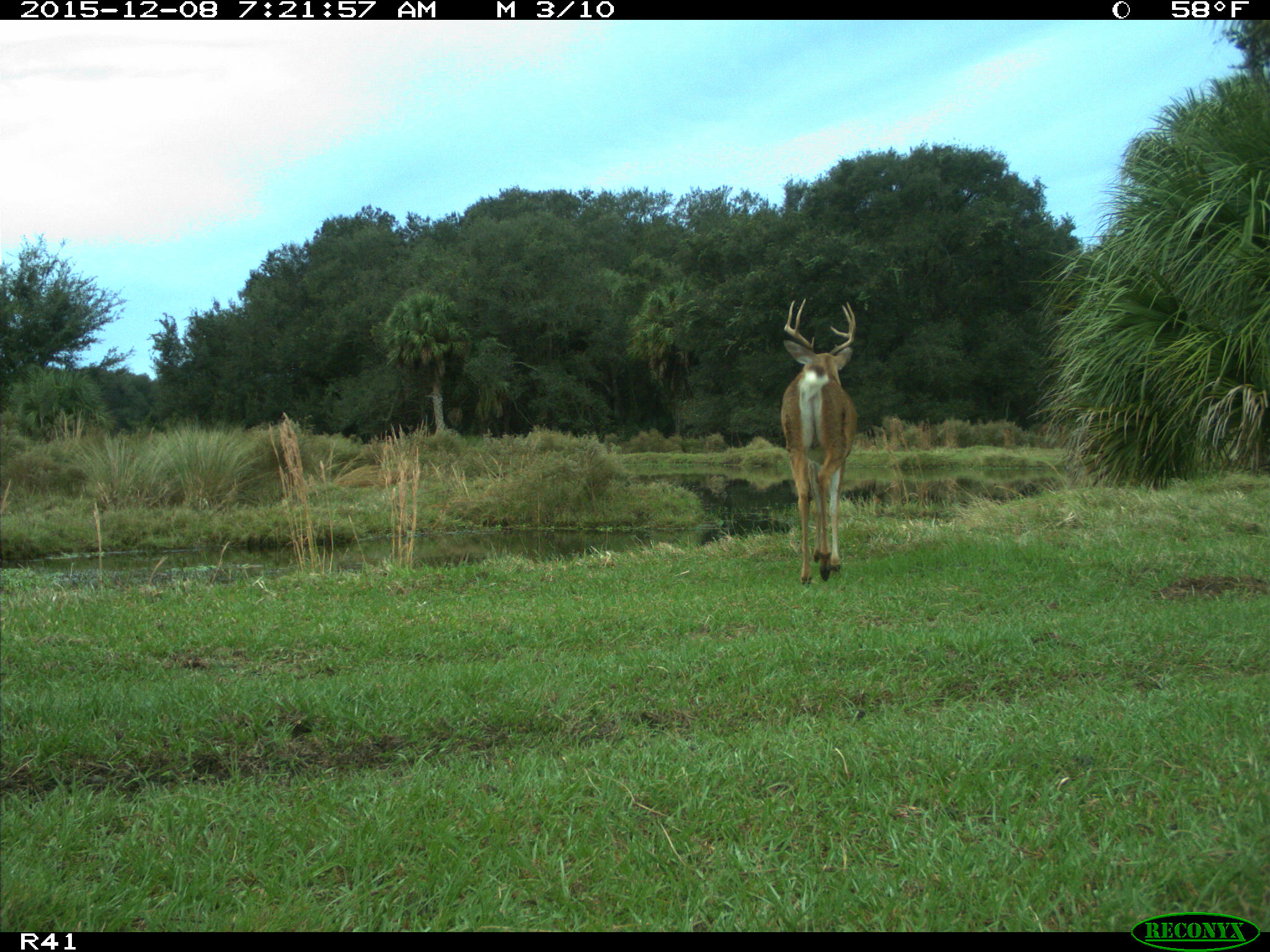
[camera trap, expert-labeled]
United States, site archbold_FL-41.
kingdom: Animalia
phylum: Chordata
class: Mammalia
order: Artiodactyla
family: Cervidae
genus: Odocoileus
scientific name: Odocoileus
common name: deer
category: unidentified deer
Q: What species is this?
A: Unidentified deer (deer) (Odocoileus).